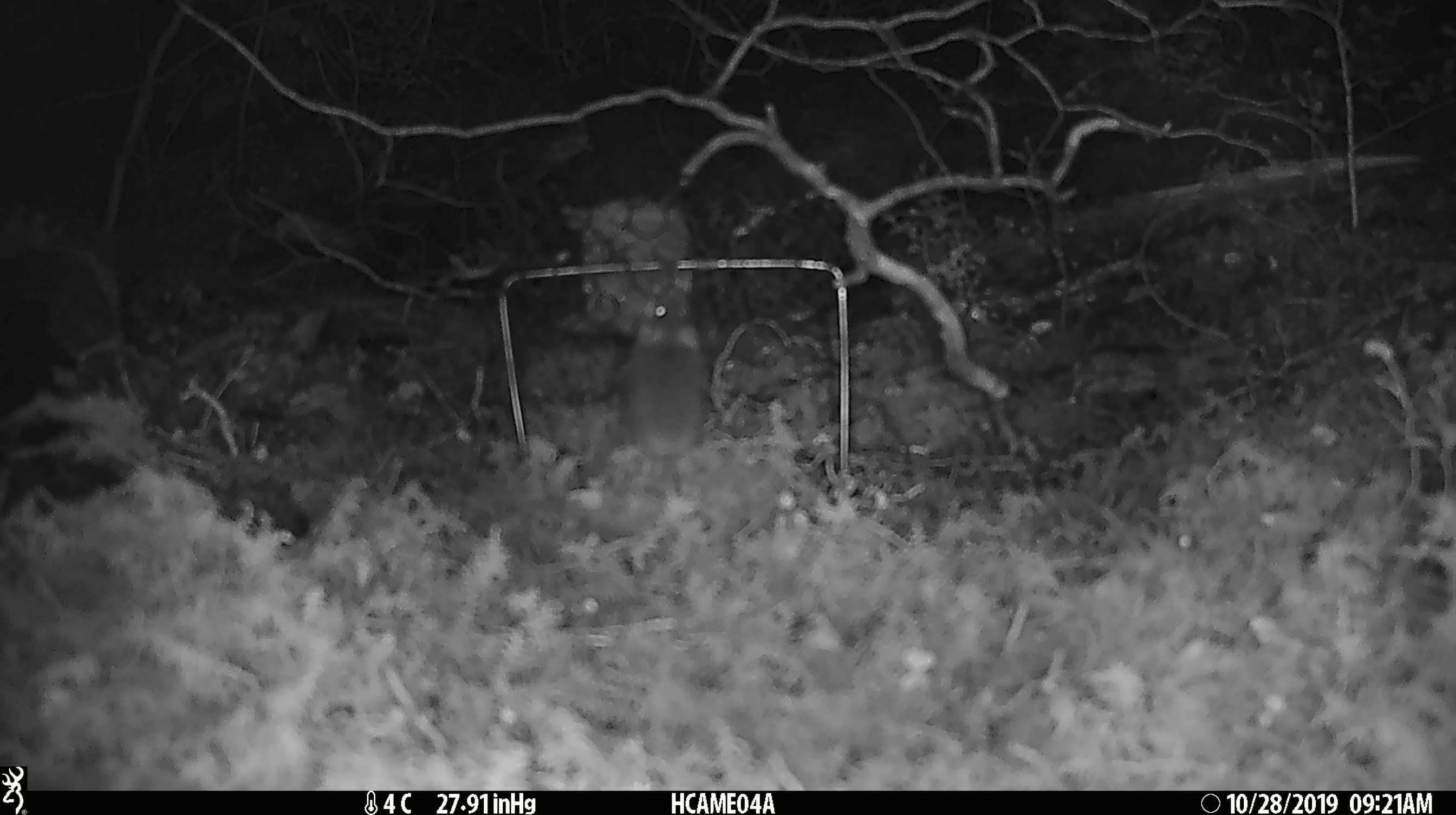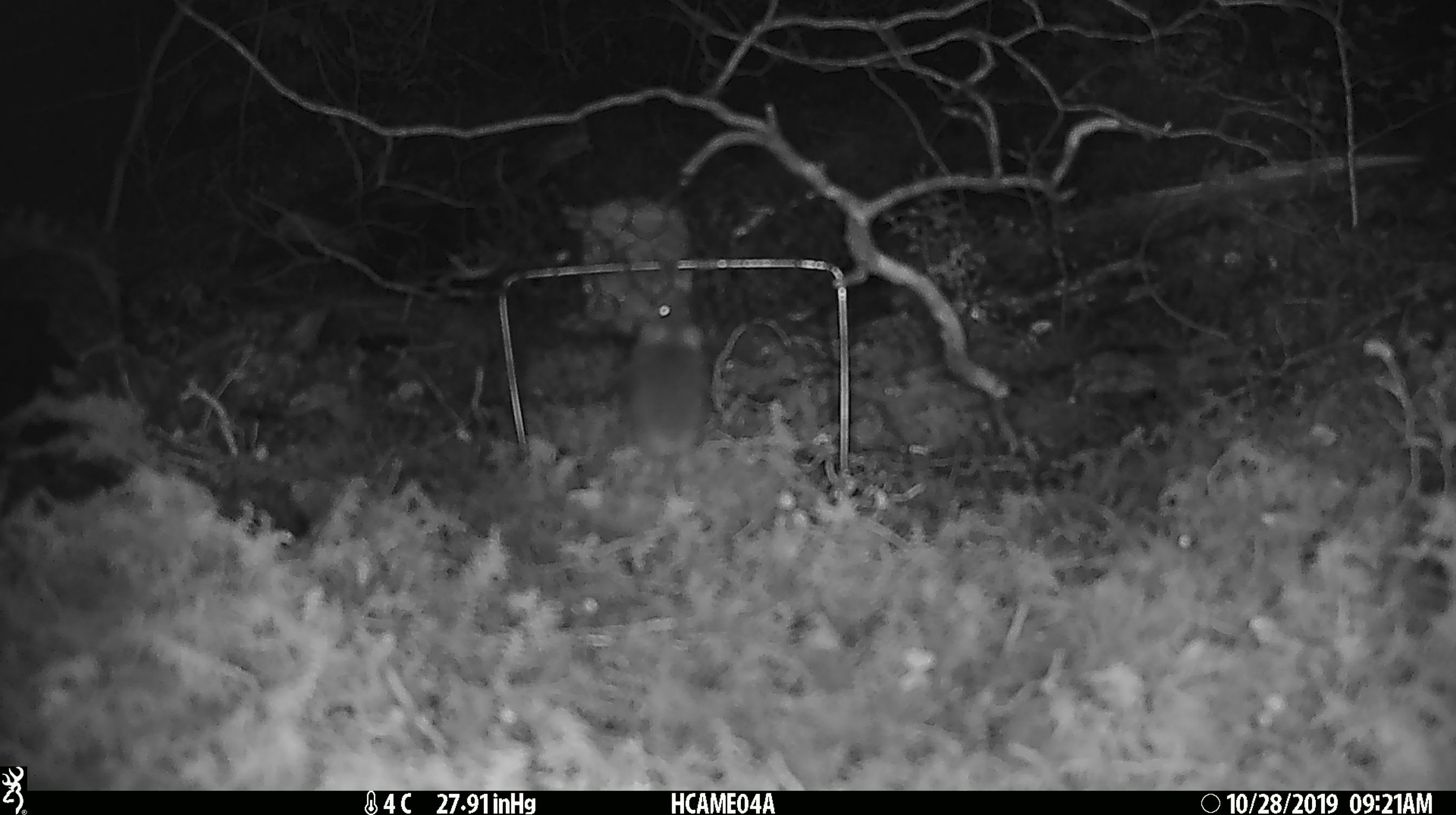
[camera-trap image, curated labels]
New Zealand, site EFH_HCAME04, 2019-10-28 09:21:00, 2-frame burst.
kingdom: Animalia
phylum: Chordata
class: Mammalia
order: Rodentia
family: Muridae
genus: Mus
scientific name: Mus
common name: mouse